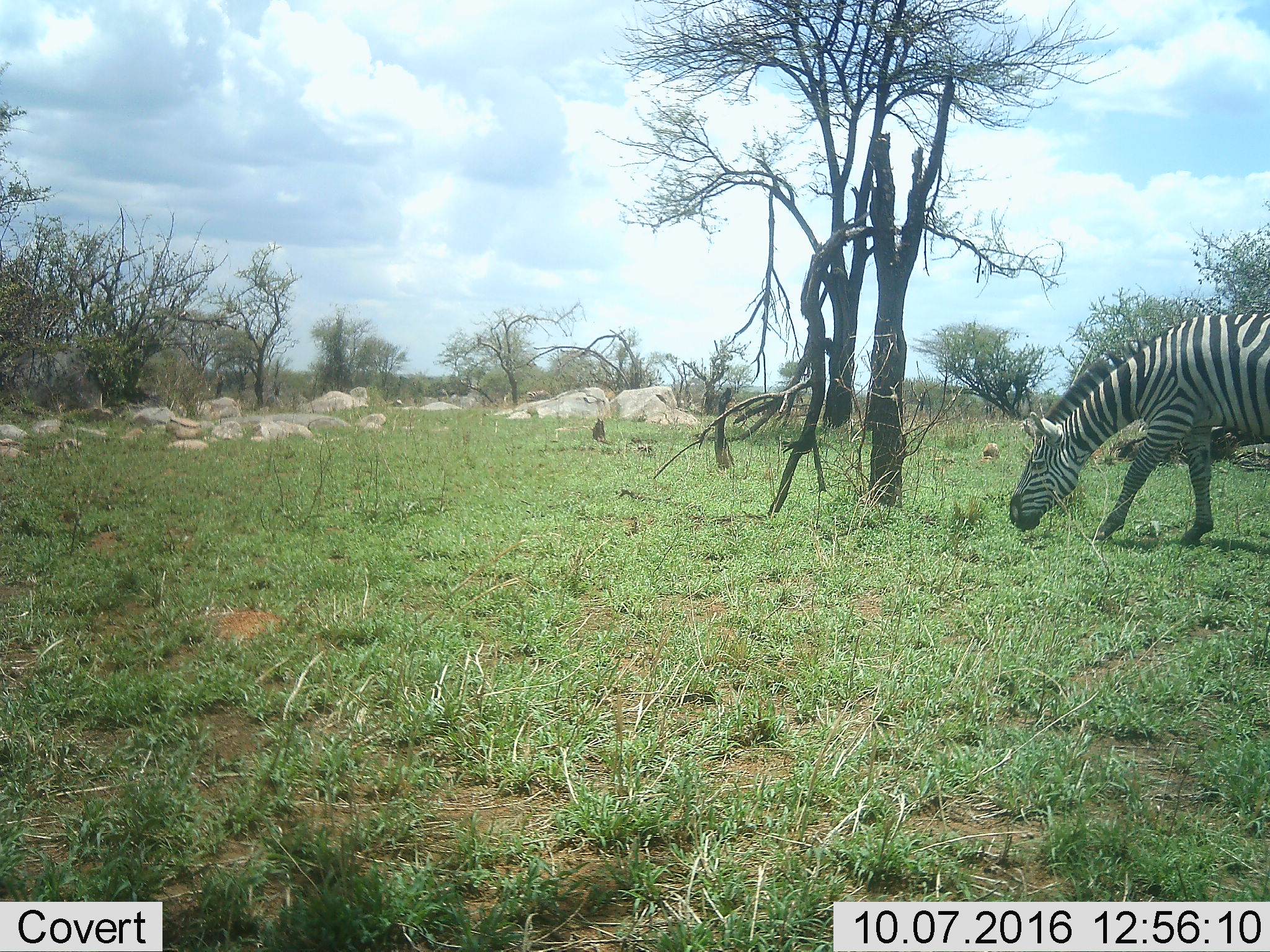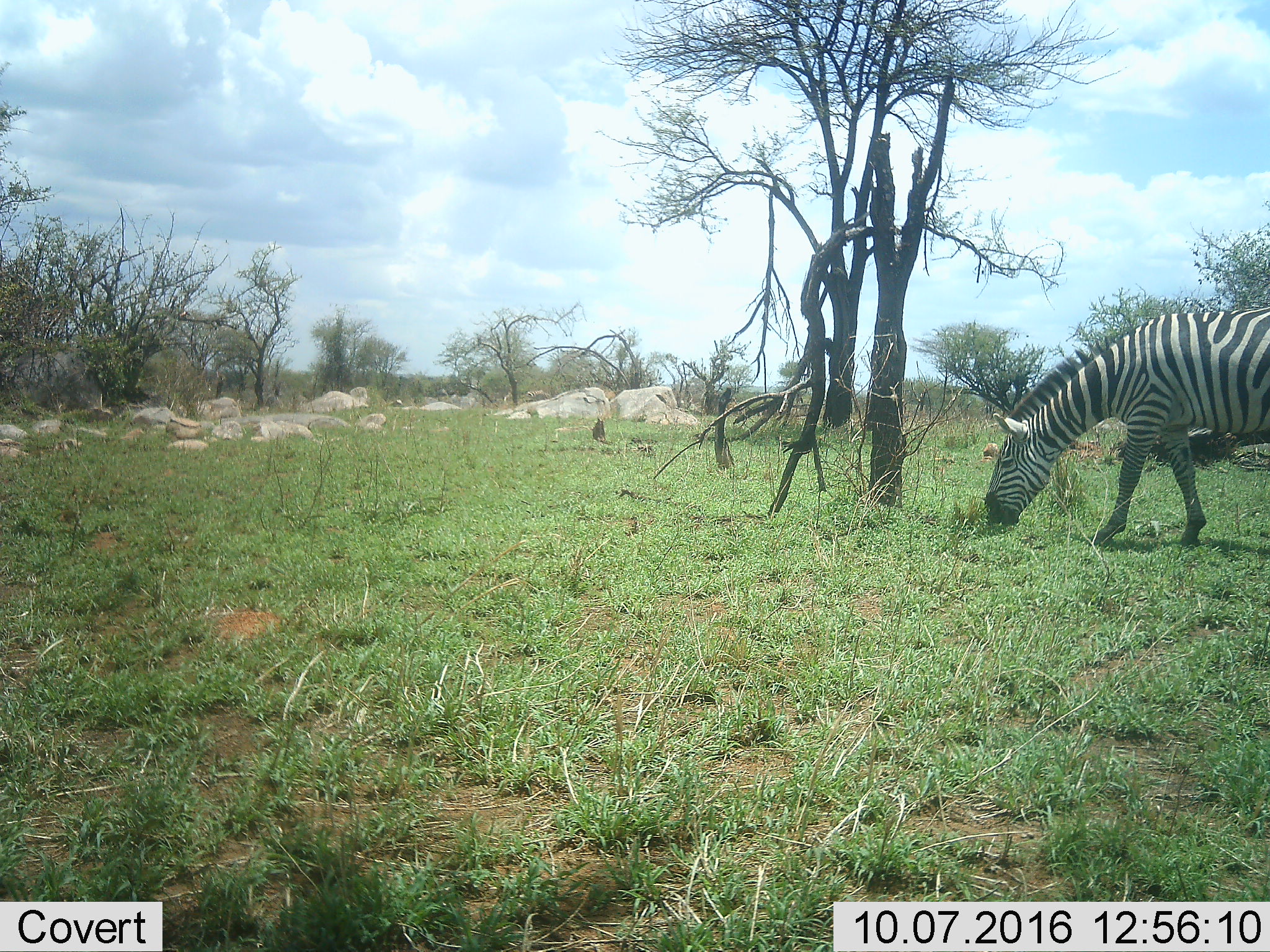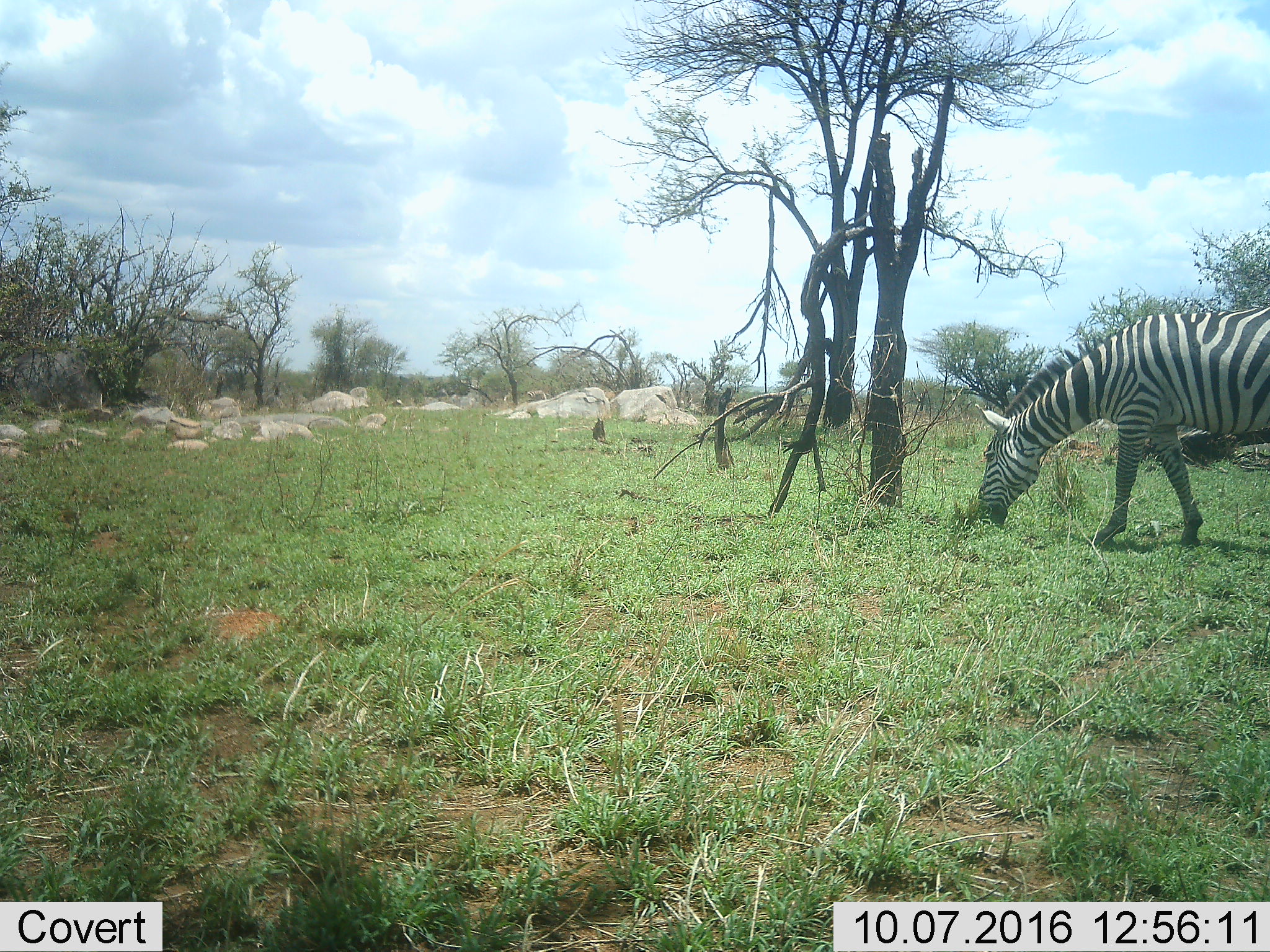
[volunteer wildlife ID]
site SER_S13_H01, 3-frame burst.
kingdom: Animalia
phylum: Chordata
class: Mammalia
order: Perissodactyla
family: Equidae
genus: Equus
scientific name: Equus quagga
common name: plains zebra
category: zebraplains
Zebraplains (plains zebra) (Equus quagga), count 1. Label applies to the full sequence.